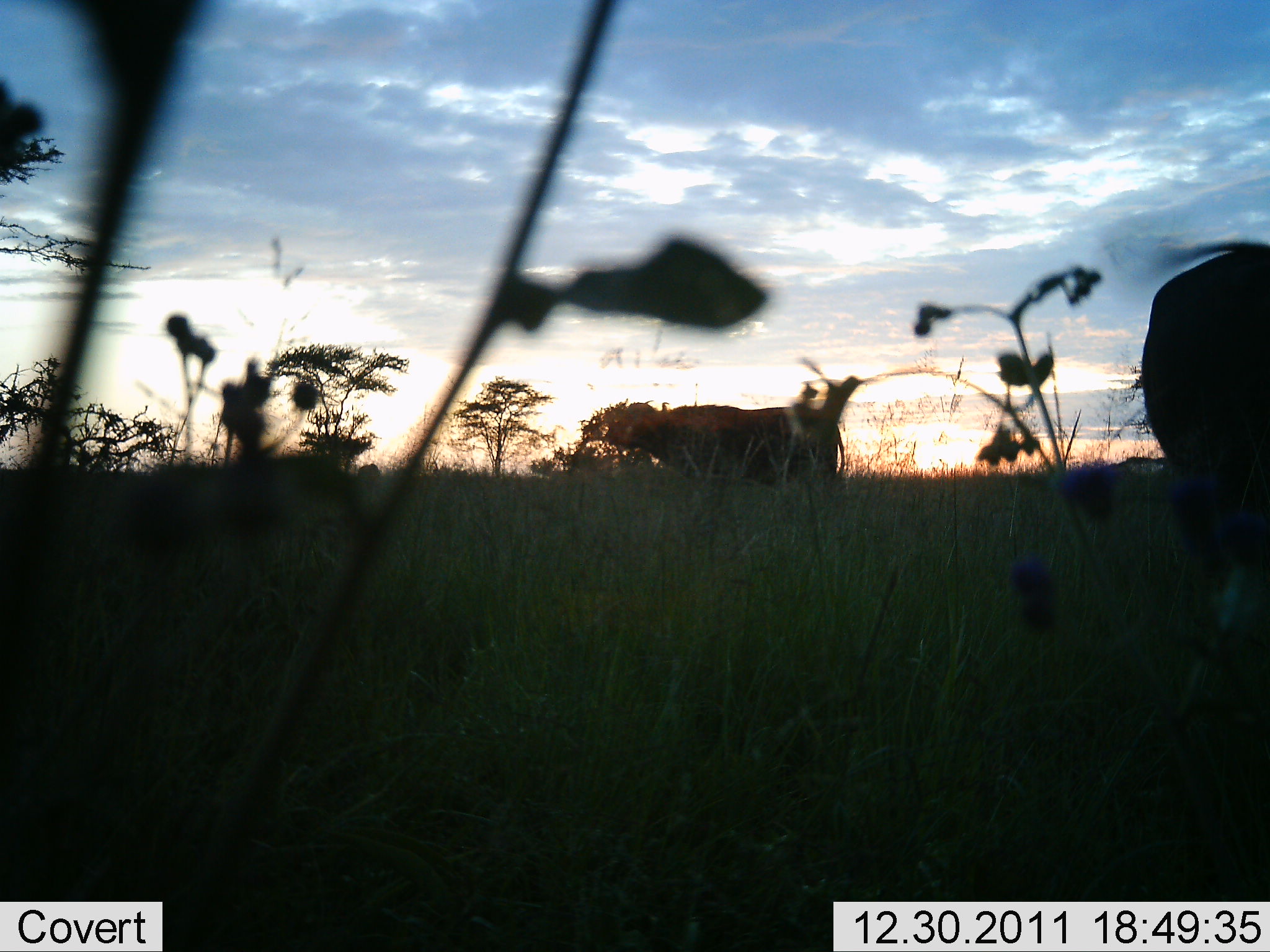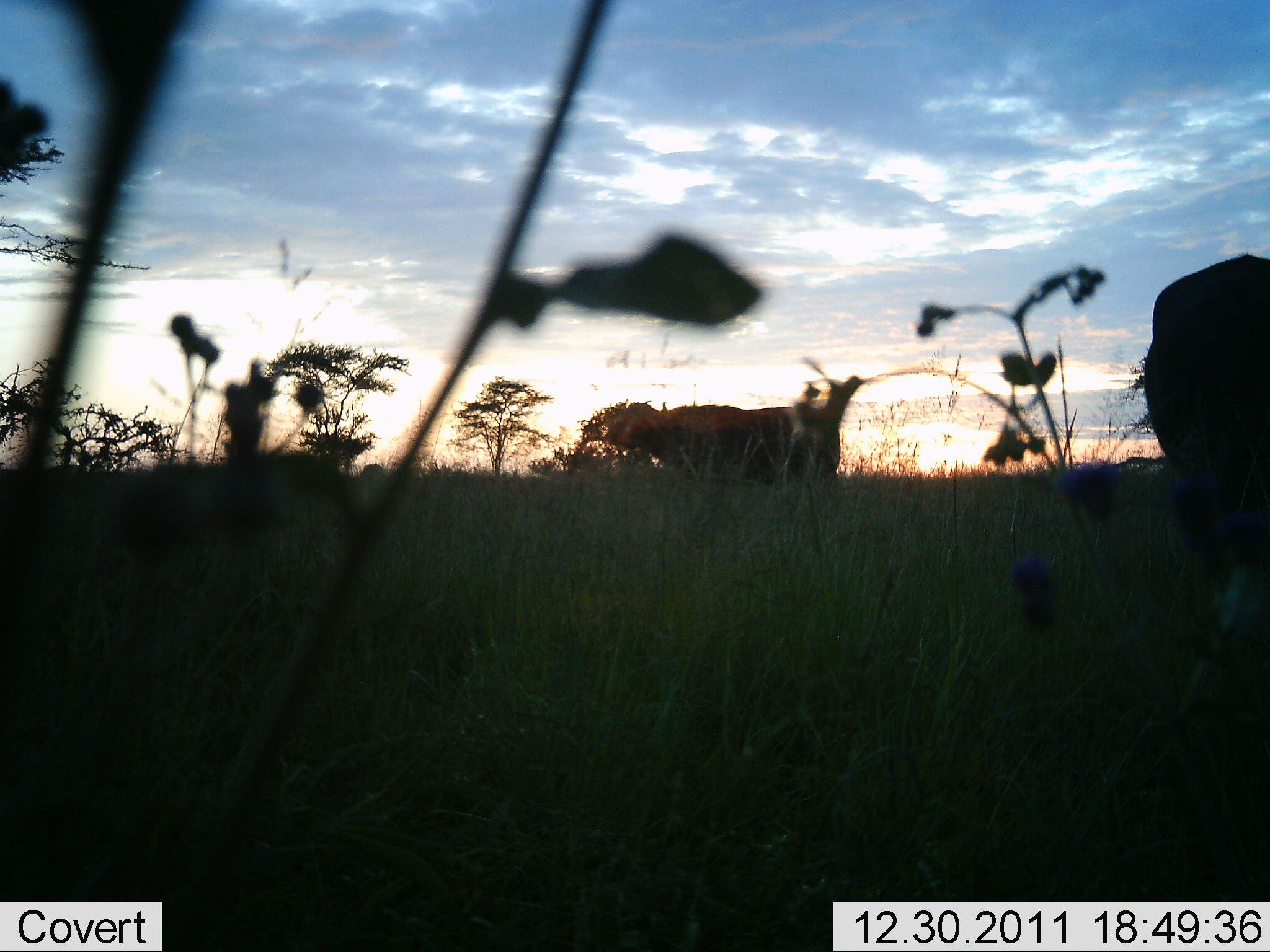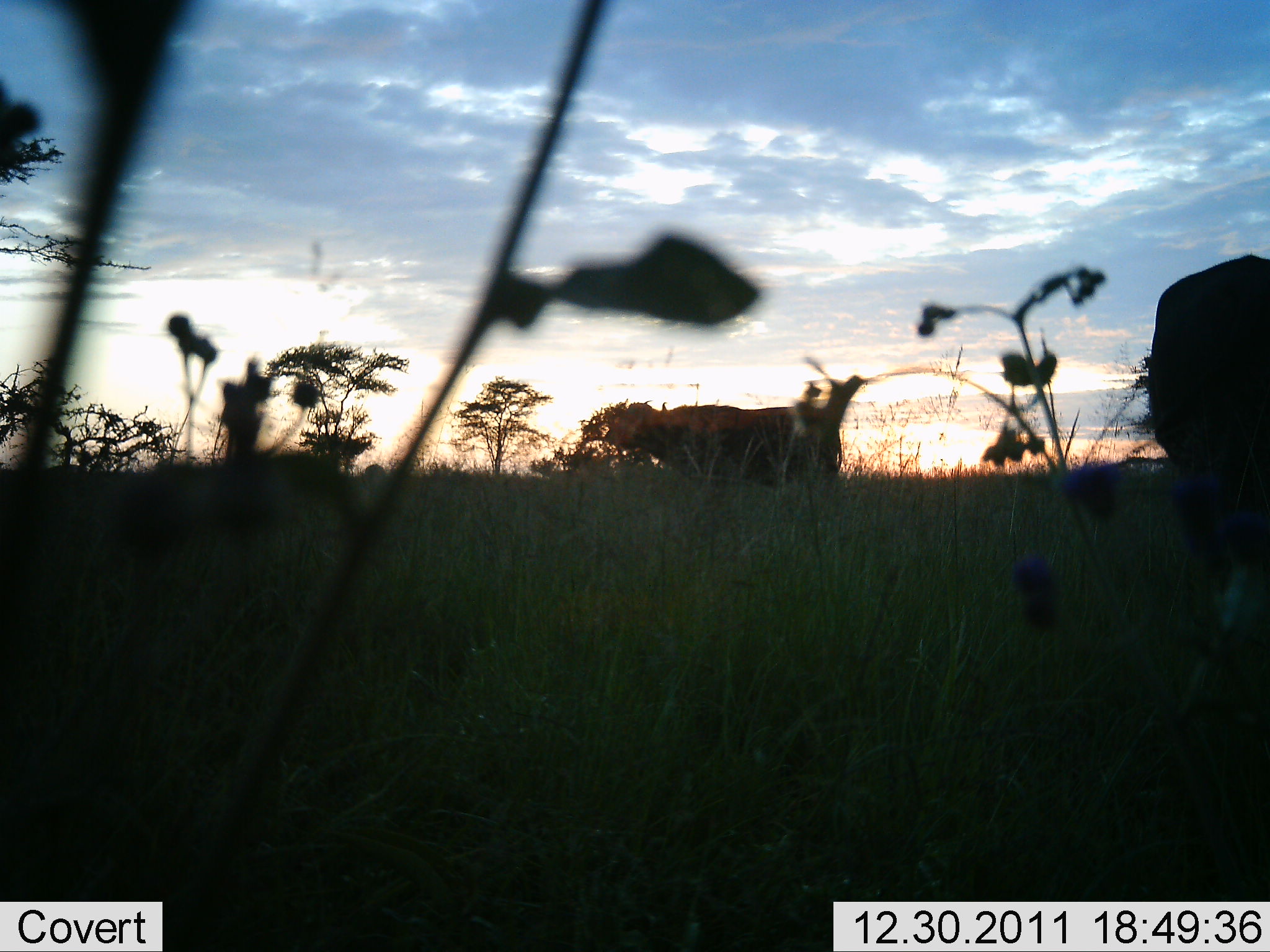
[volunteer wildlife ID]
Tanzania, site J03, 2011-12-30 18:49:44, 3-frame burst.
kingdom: Animalia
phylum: Chordata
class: Mammalia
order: Artiodactyla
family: Bovidae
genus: Syncerus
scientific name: Syncerus caffer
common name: cape buffalo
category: buffalo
Buffalo (cape buffalo) (Syncerus caffer), count 2. Behavior (volunteer vote fractions): standing 75%, resting 0%, moving 8%, interacting 0%. Young present (vote fraction): 0%. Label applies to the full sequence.